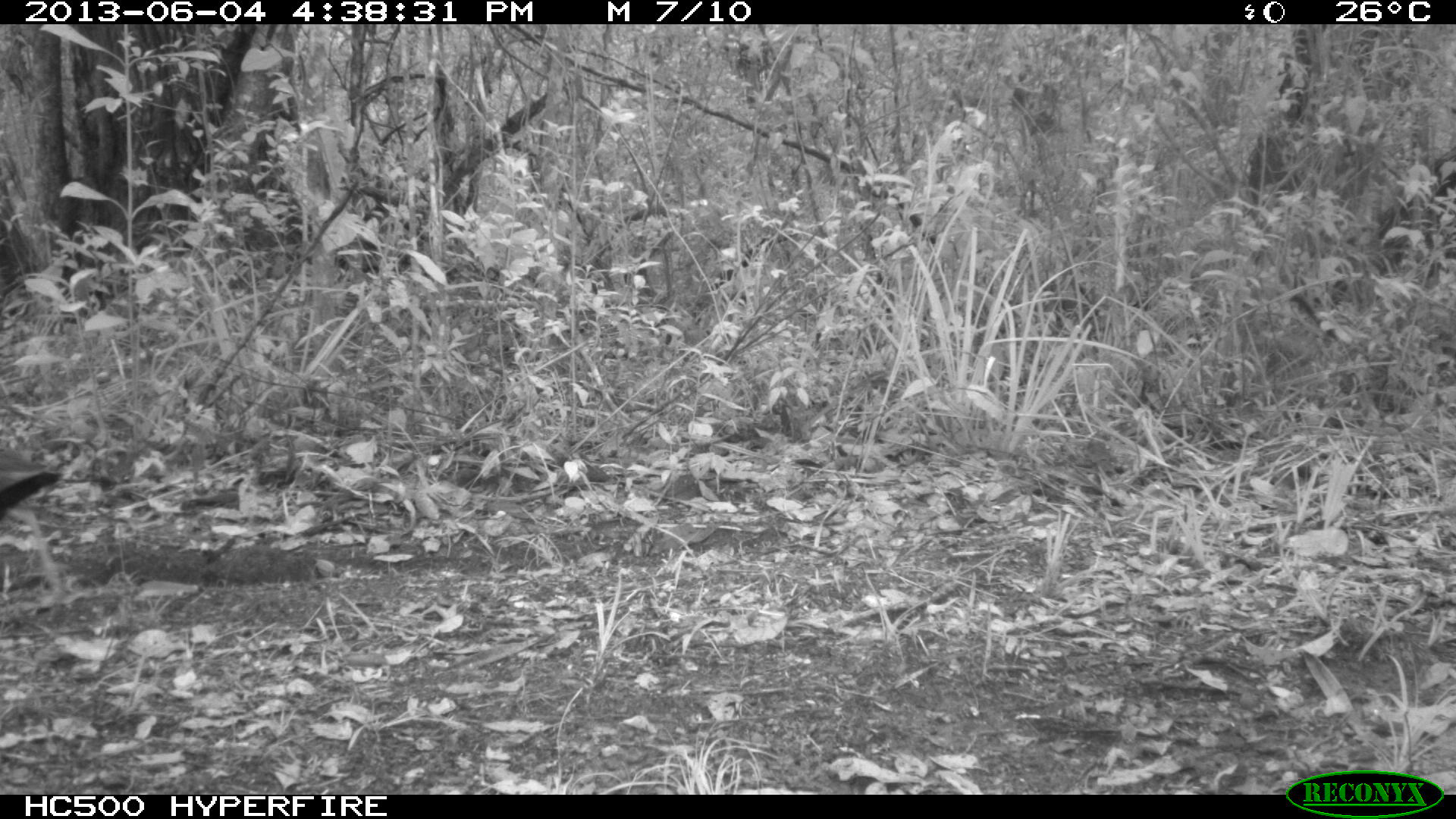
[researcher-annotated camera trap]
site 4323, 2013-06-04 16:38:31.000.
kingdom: Animalia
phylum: Chordata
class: Aves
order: Gruiformes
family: Rallidae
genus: Aramides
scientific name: Aramides cajaneus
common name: gray-necked wood-rail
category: aramides cajanea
Aramides cajanea (gray-necked wood-rail) (Aramides cajaneus), count 1.